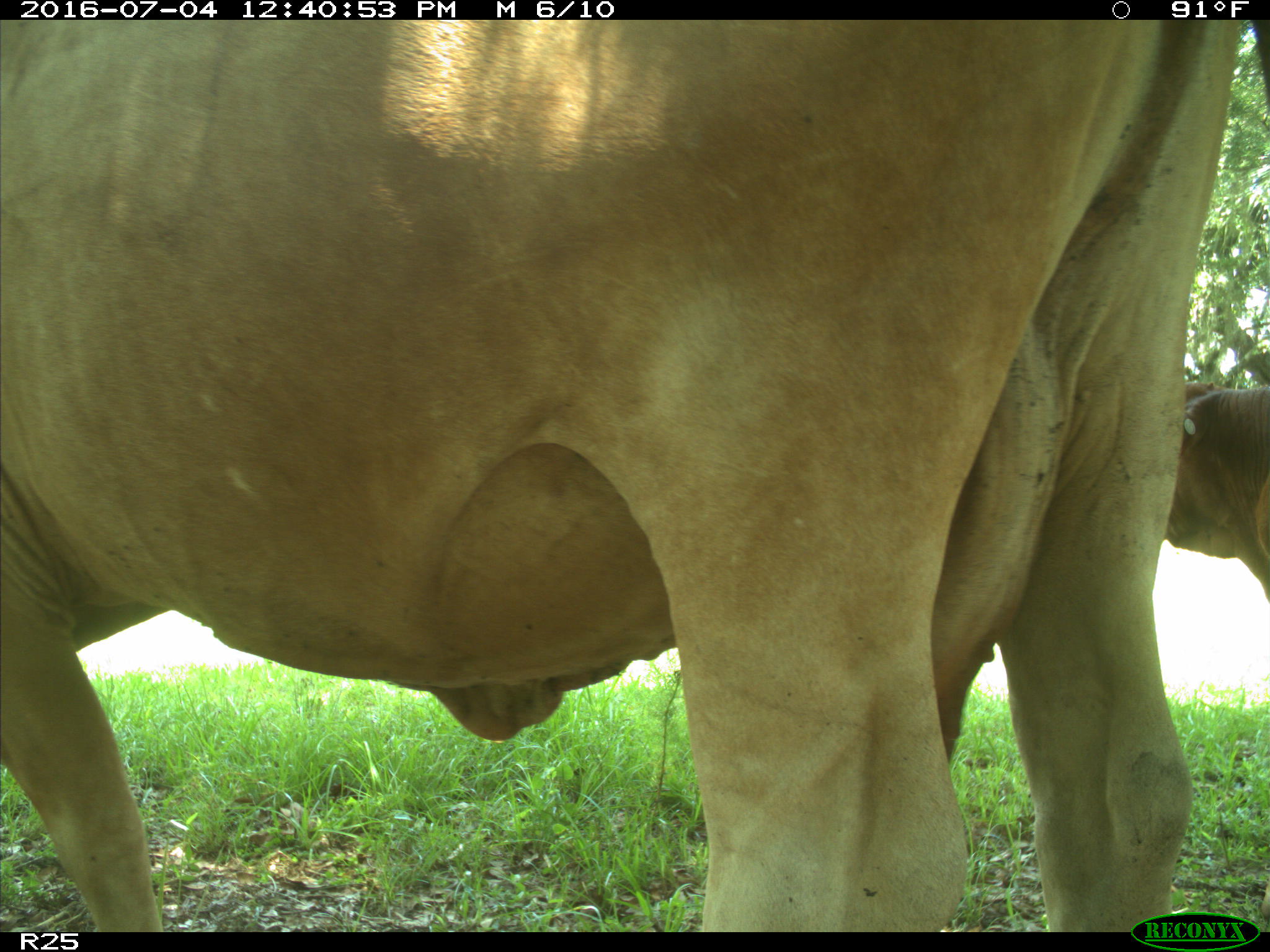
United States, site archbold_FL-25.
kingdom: Animalia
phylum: Chordata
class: Mammalia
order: Artiodactyla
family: Bovidae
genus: Bos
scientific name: Bos taurus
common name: domestic cow